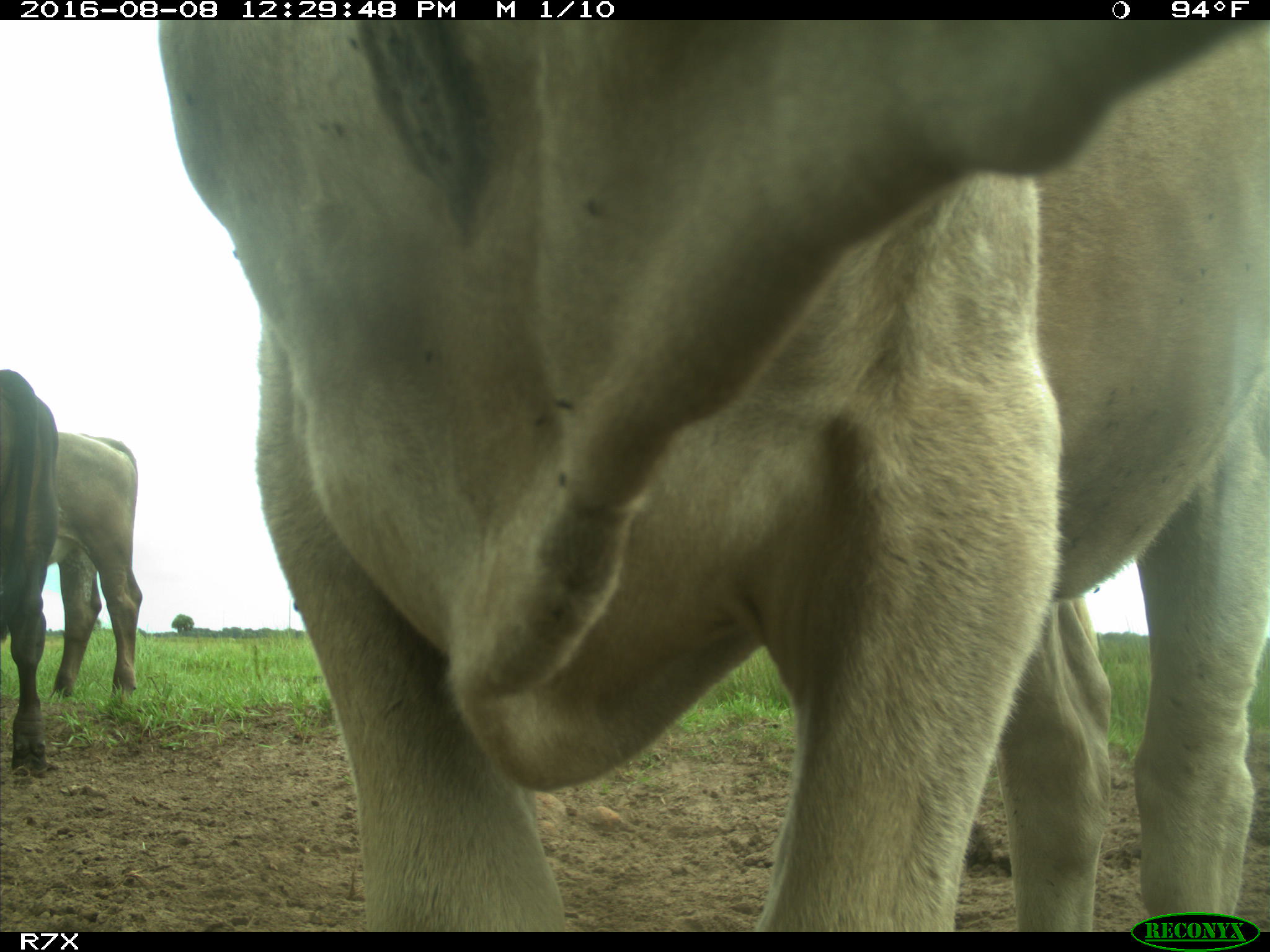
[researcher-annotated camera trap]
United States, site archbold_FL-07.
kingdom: Animalia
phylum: Chordata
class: Mammalia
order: Artiodactyla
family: Bovidae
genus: Bos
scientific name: Bos taurus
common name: domestic cow